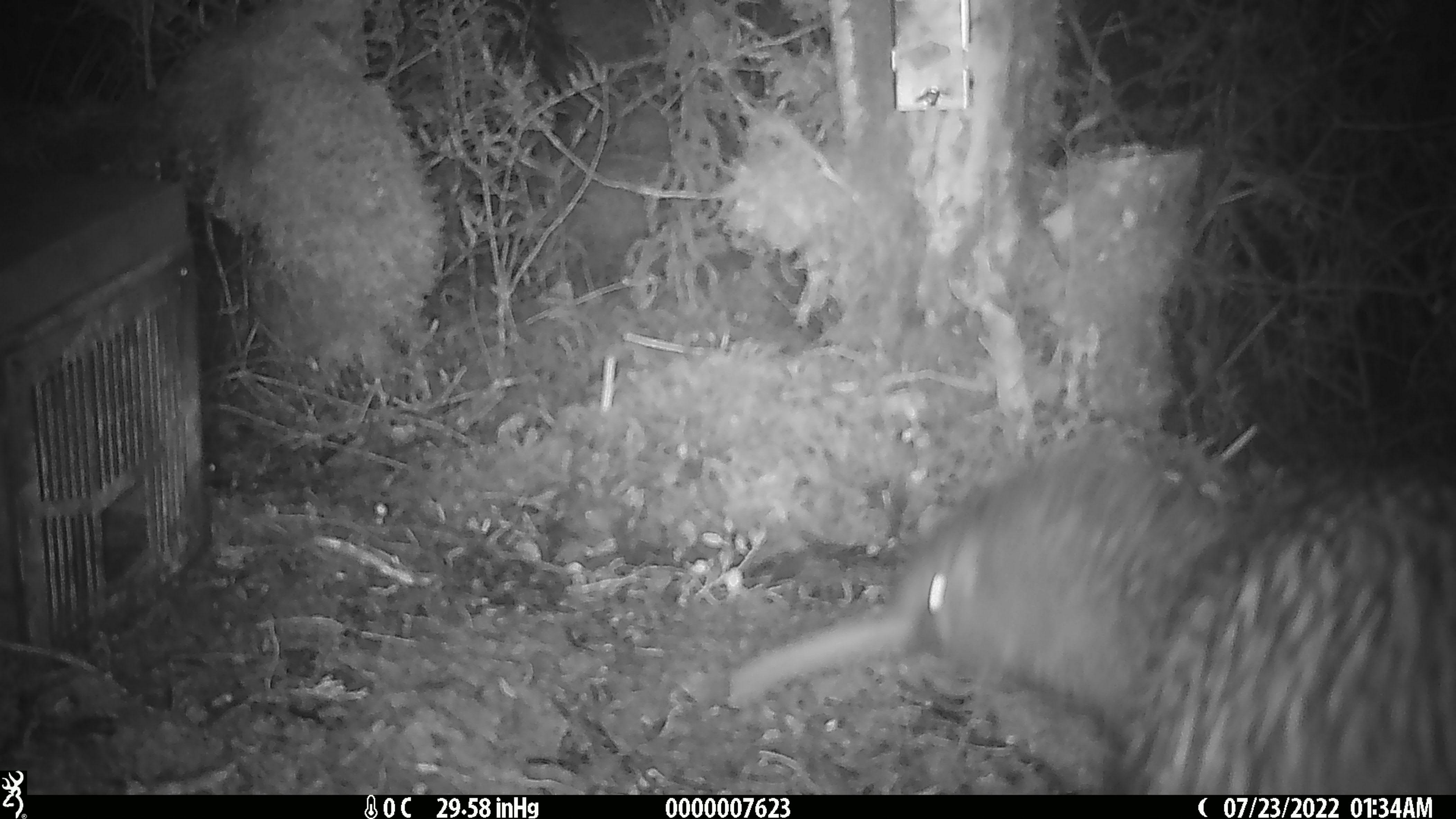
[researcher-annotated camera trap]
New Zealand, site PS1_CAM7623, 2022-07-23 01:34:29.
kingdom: Animalia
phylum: Chordata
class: Aves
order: Apterygiformes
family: Apterygidae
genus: Apteryx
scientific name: Apteryx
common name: kiwi